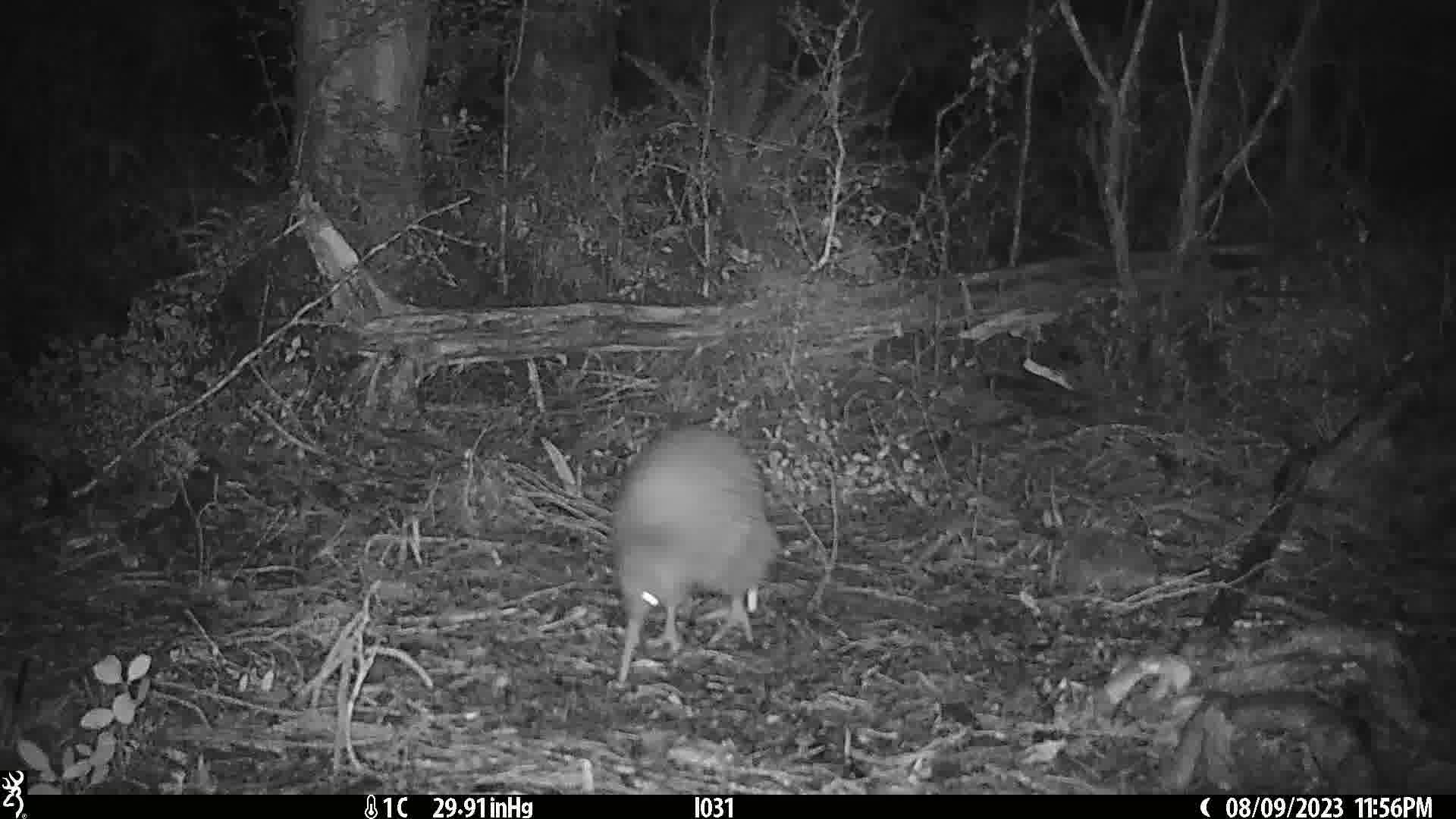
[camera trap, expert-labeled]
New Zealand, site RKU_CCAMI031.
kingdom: Animalia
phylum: Chordata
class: Aves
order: Apterygiformes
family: Apterygidae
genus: Apteryx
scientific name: Apteryx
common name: kiwi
Kiwi (Apteryx).